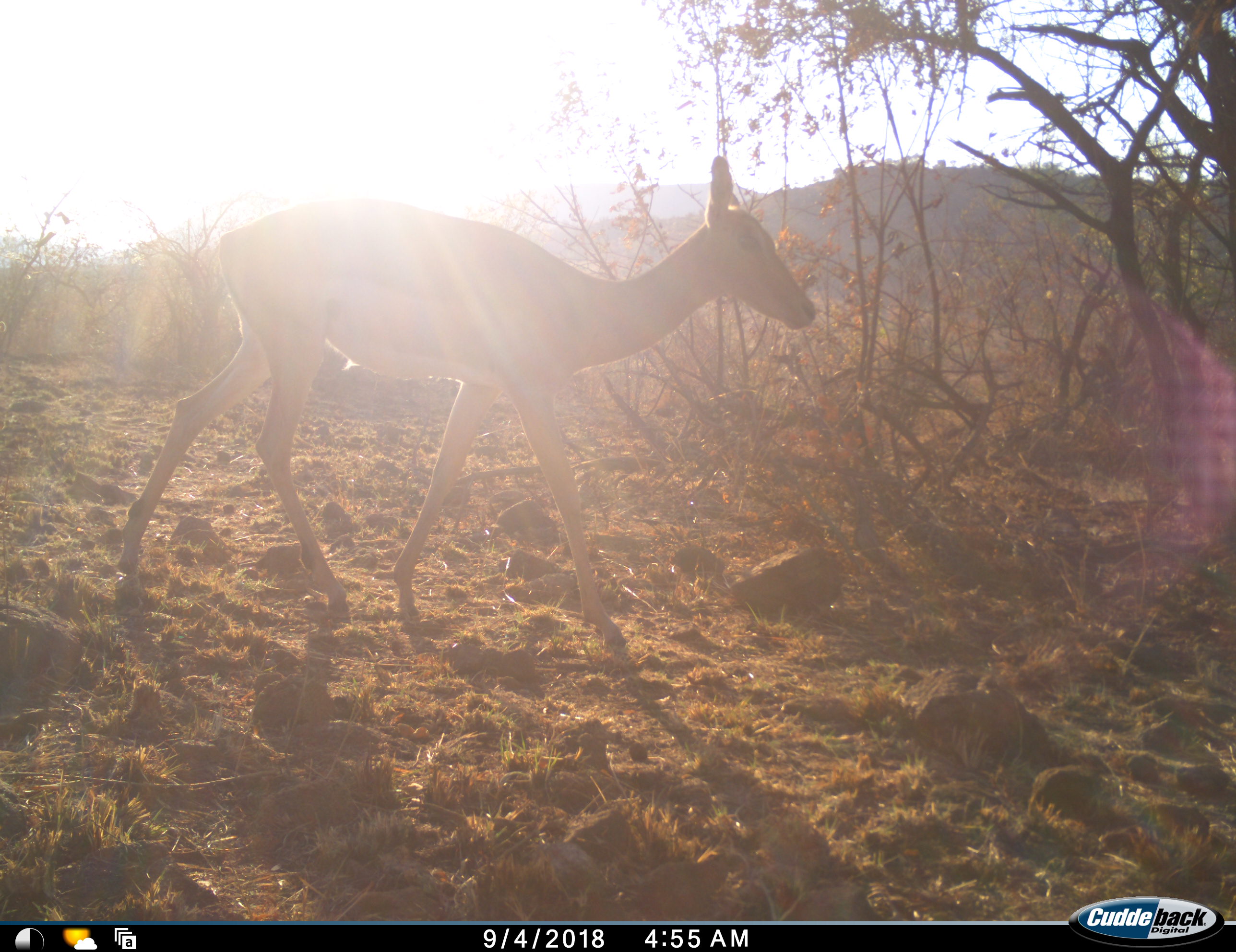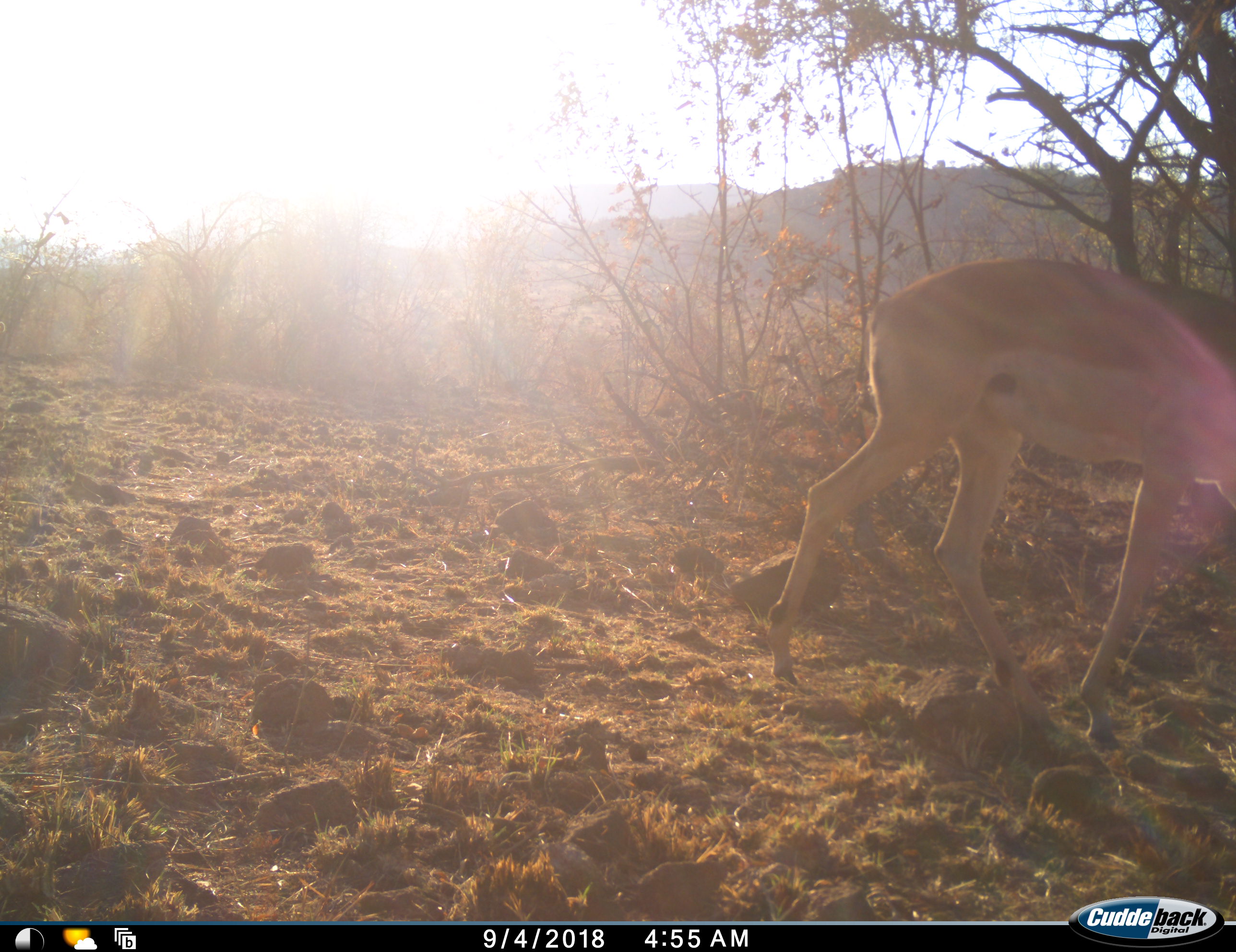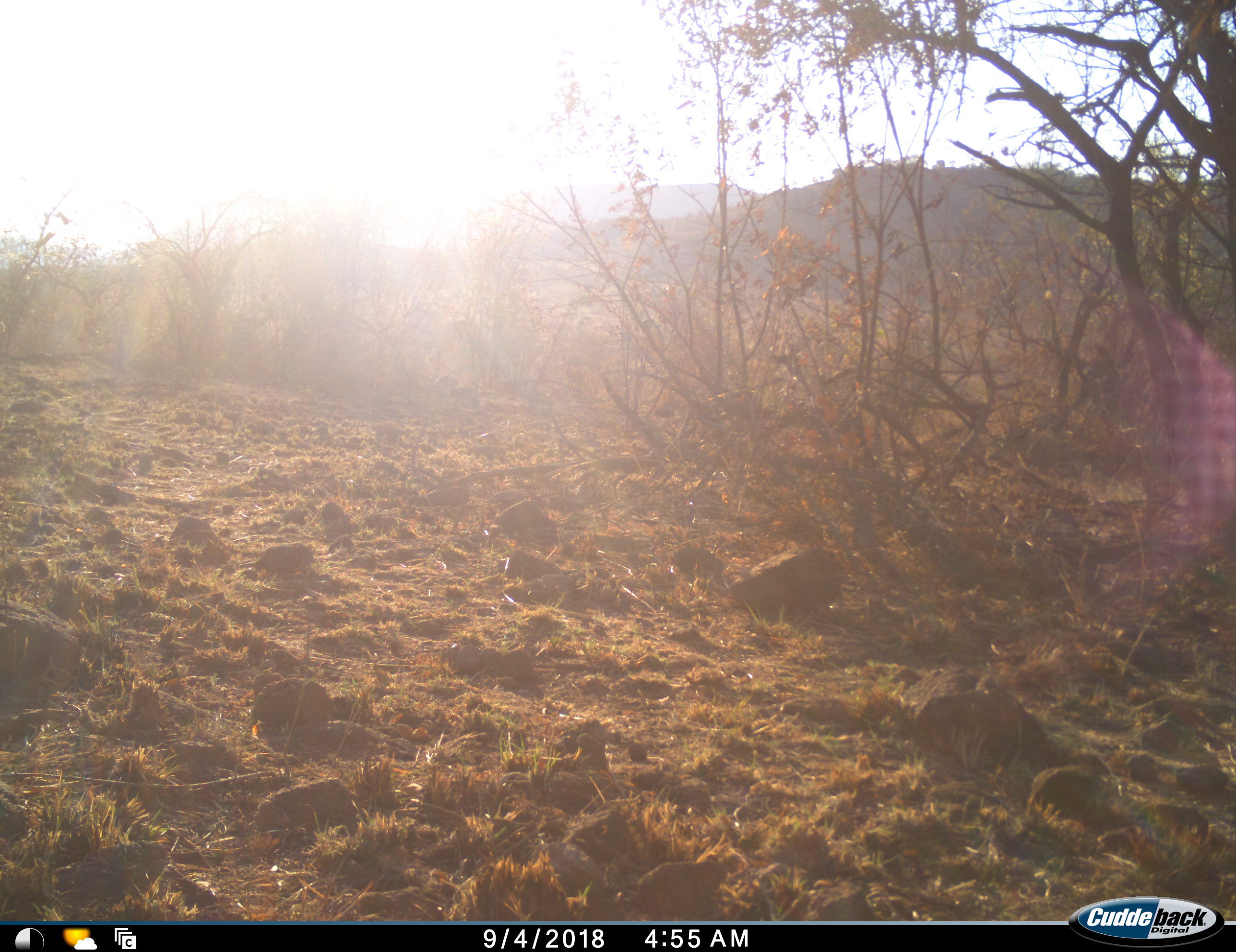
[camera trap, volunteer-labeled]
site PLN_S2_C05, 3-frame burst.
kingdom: Animalia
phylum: Chordata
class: Mammalia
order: Artiodactyla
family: Bovidae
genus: Aepyceros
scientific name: Aepyceros melampus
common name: impala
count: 1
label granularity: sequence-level